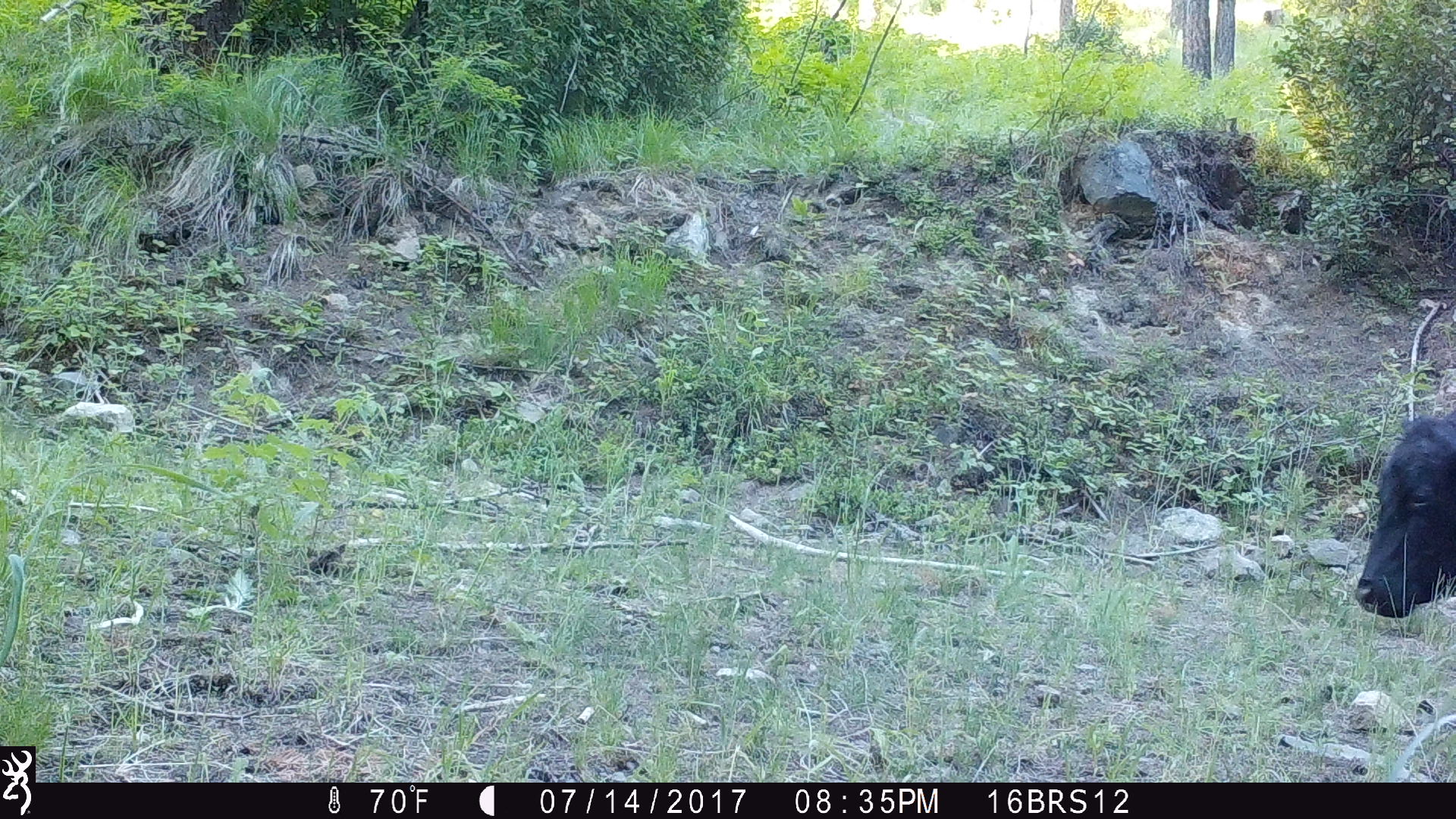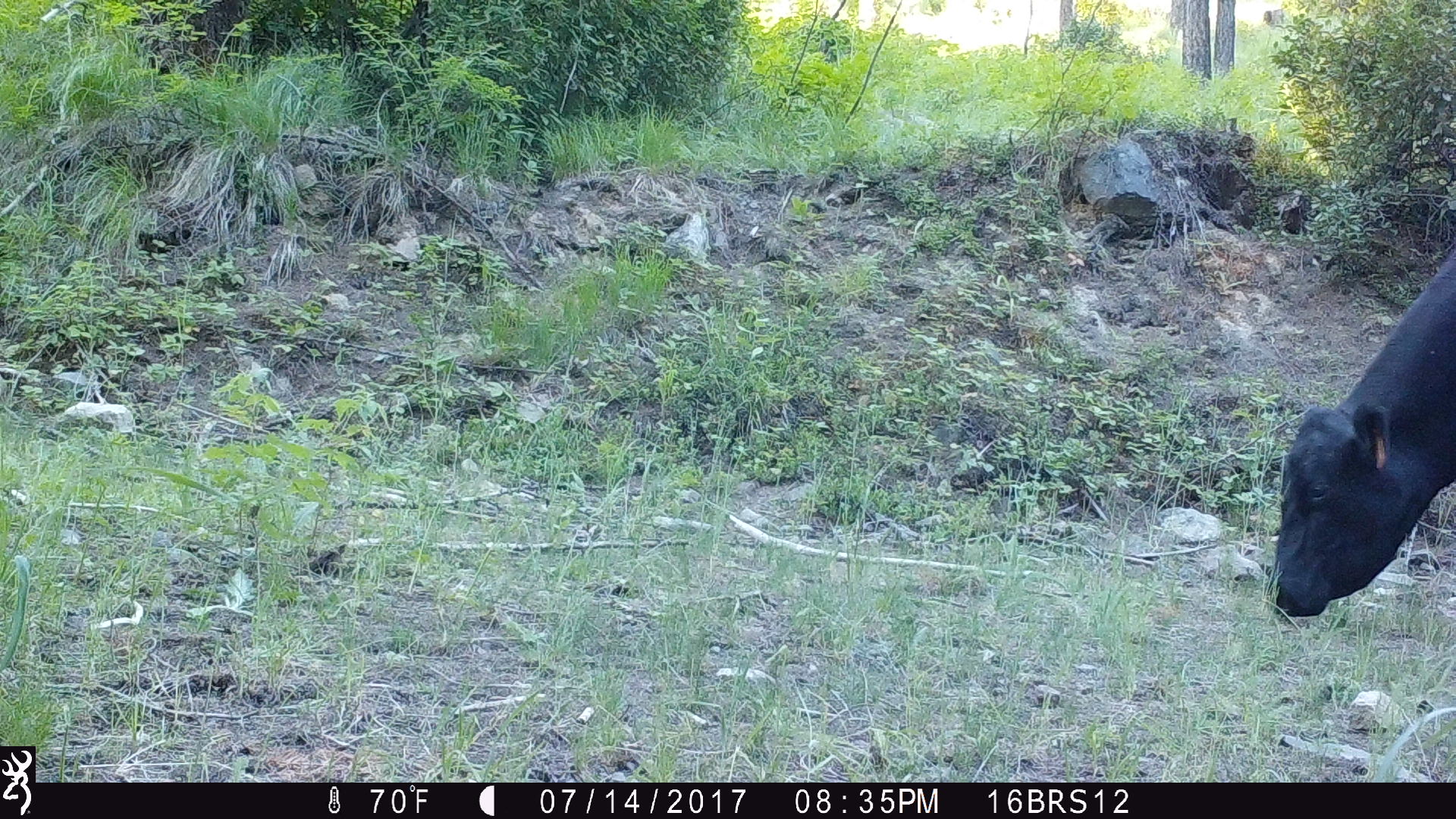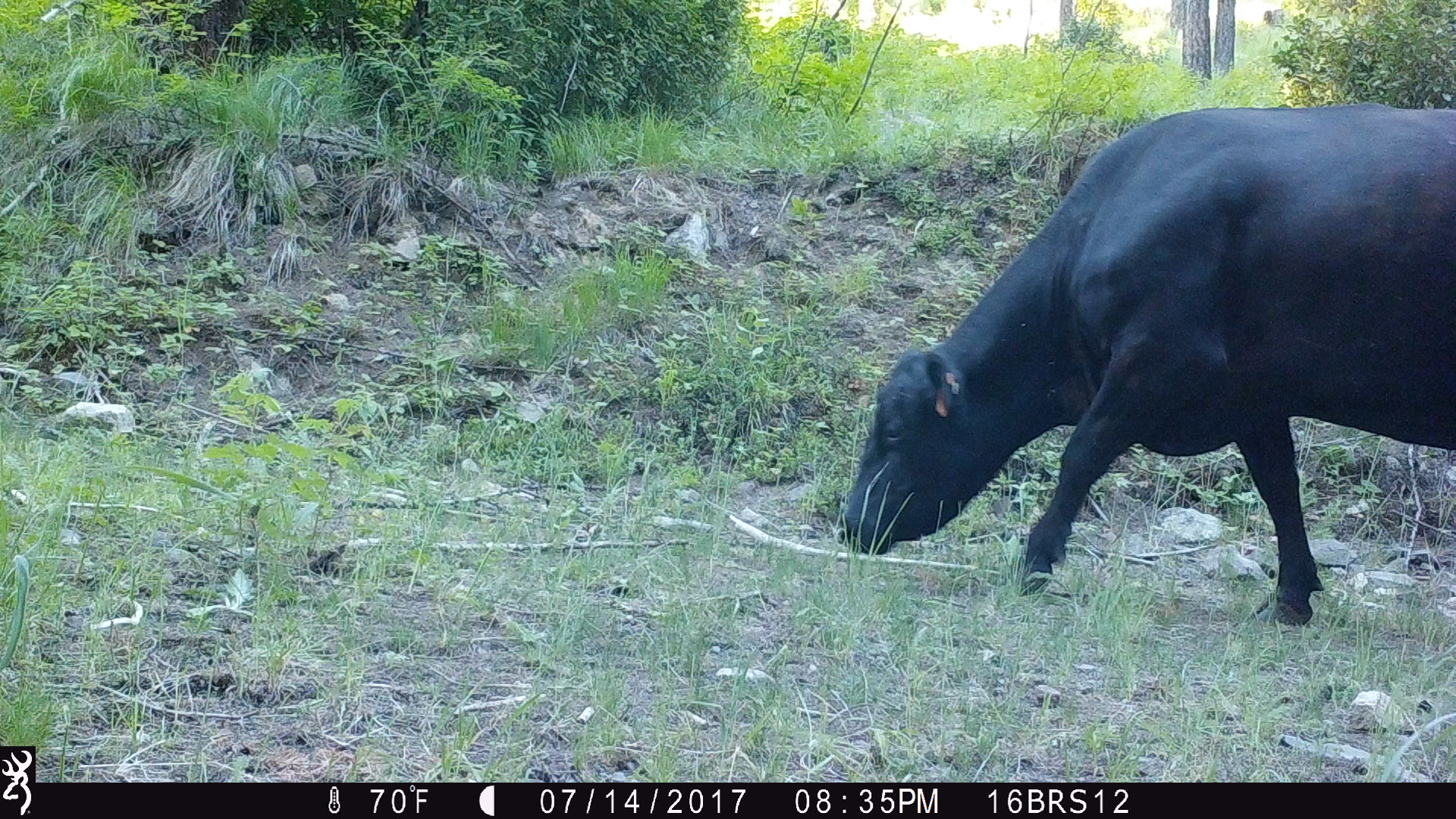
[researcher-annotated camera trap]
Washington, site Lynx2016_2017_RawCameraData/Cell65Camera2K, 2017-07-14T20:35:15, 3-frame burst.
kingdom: Animalia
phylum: Chordata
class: Mammalia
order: Artiodactyla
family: Bovidae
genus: Bos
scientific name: Bos taurus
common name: domestic cattle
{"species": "domestic cattle (Bos taurus)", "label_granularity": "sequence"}